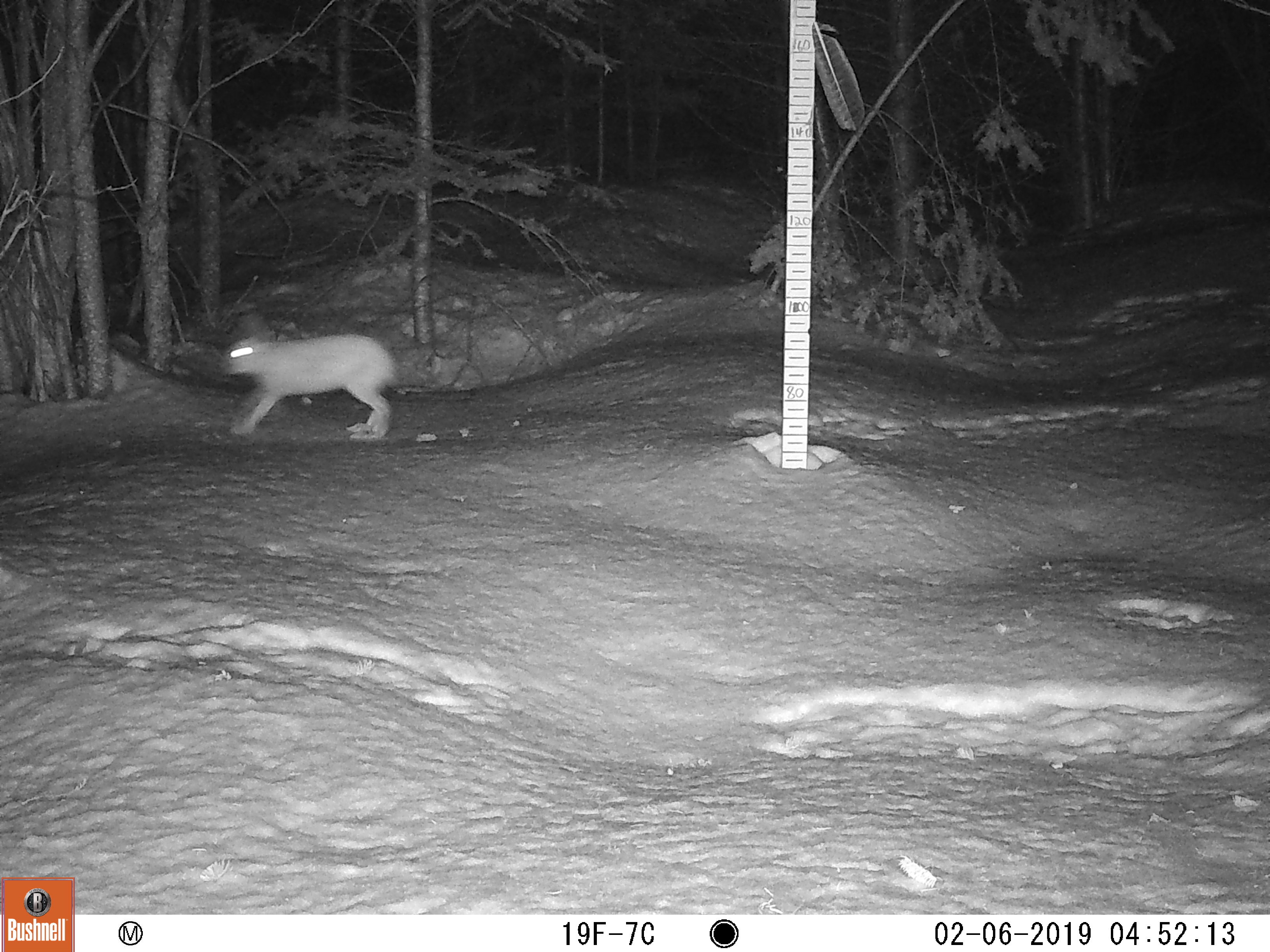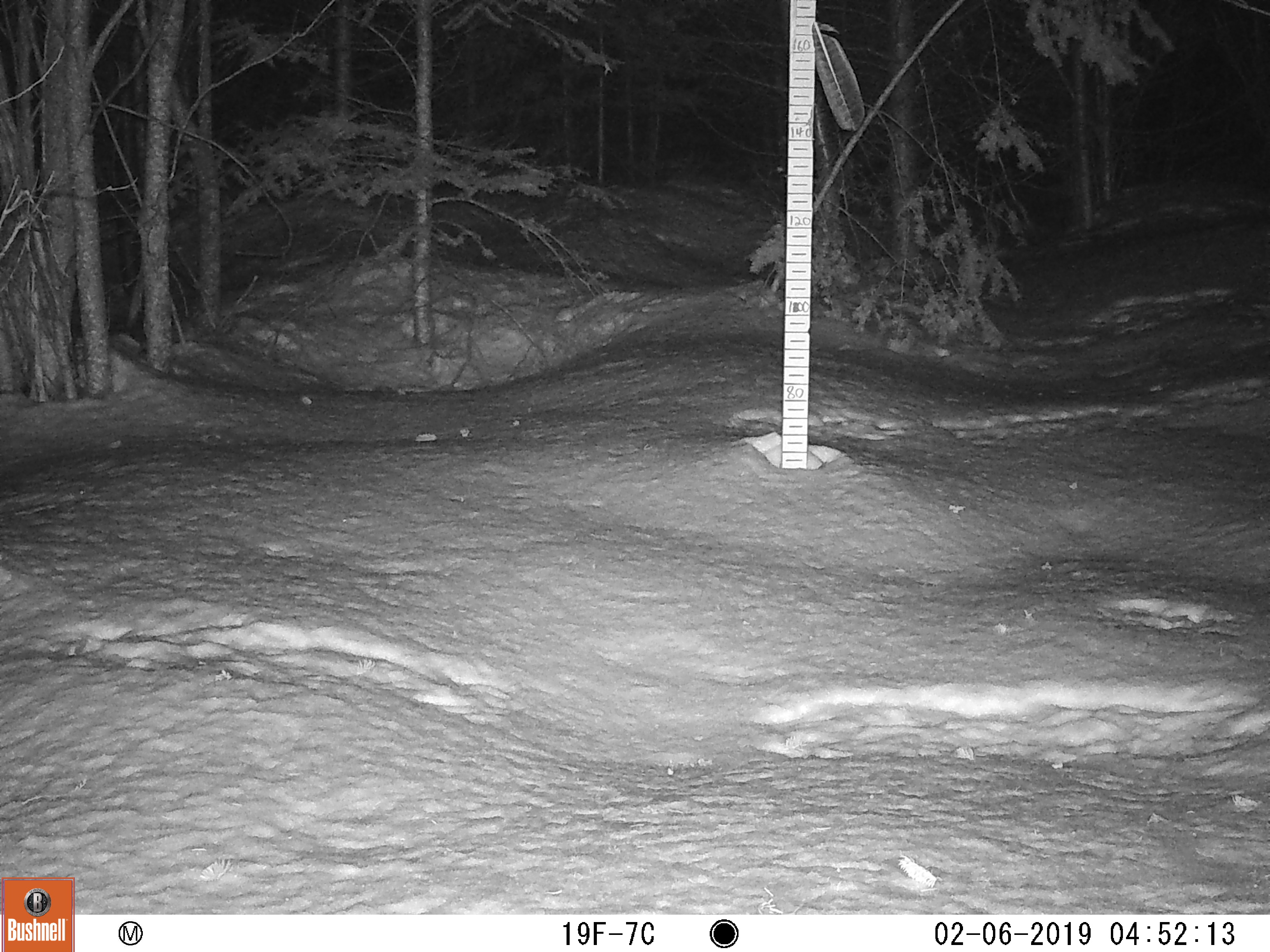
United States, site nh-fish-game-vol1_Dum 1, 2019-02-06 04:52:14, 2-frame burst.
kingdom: Animalia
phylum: Chordata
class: Mammalia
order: Lagomorpha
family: Leporidae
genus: Lepus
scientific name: Lepus americanus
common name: snowshoe hare